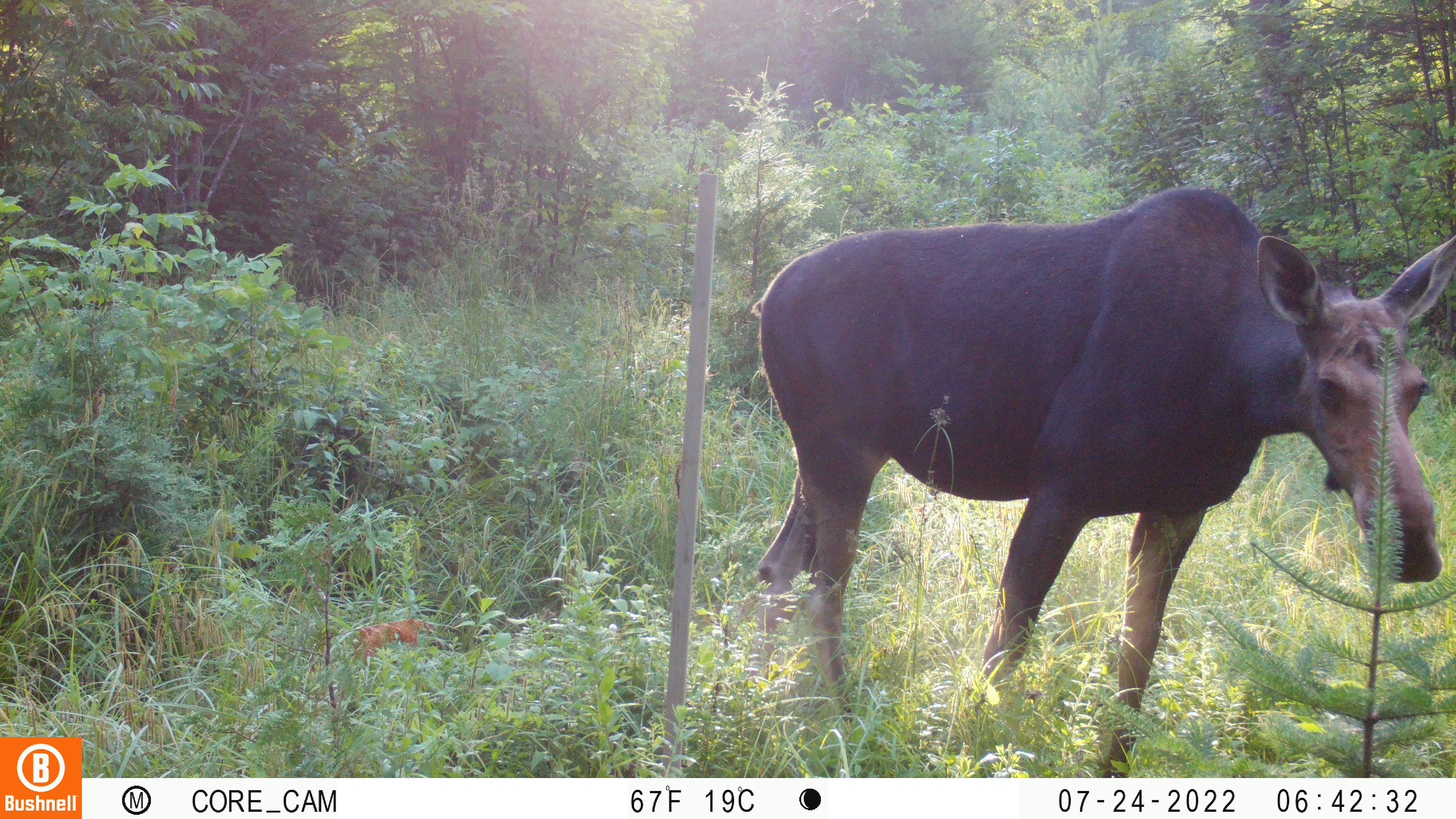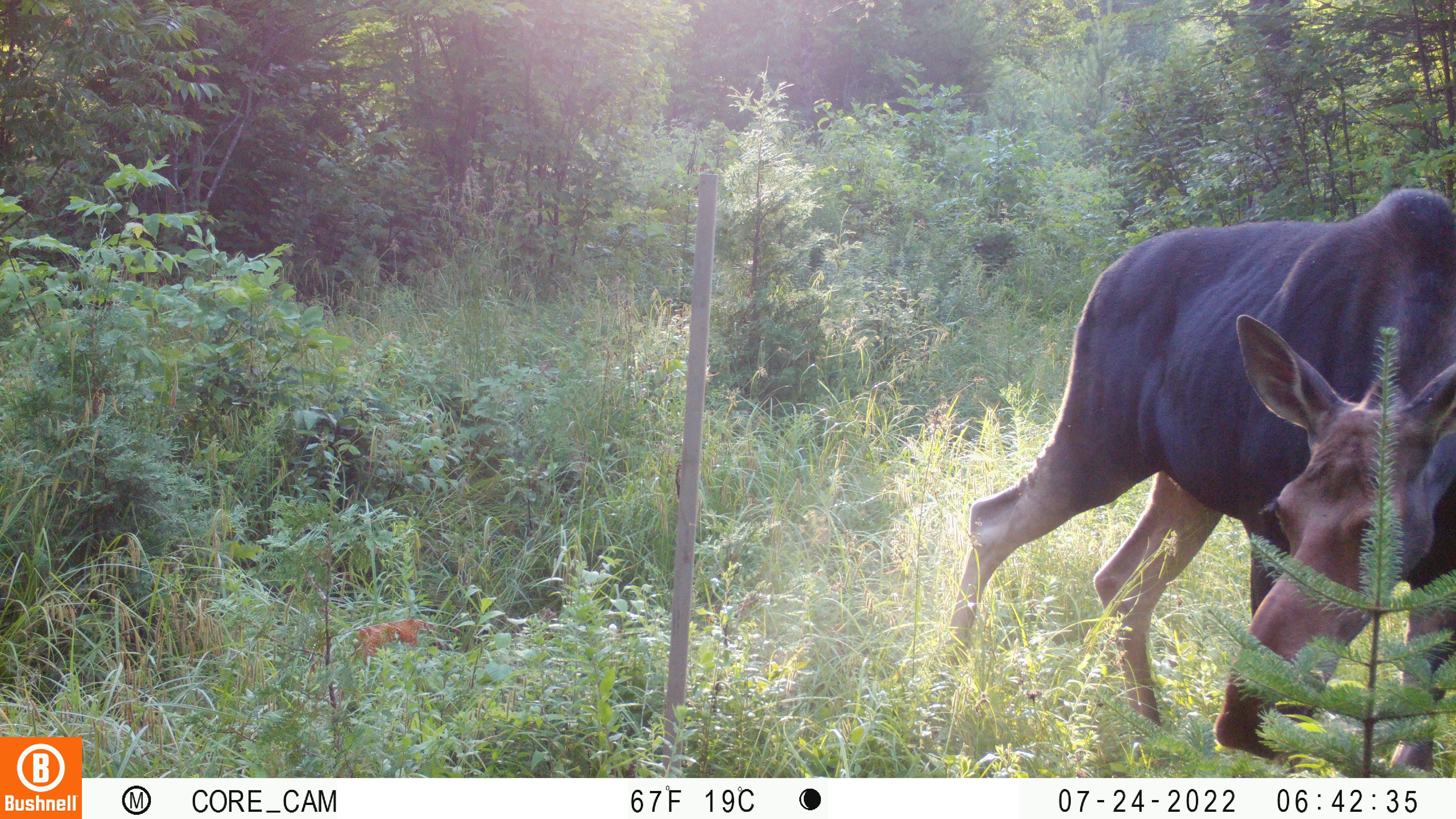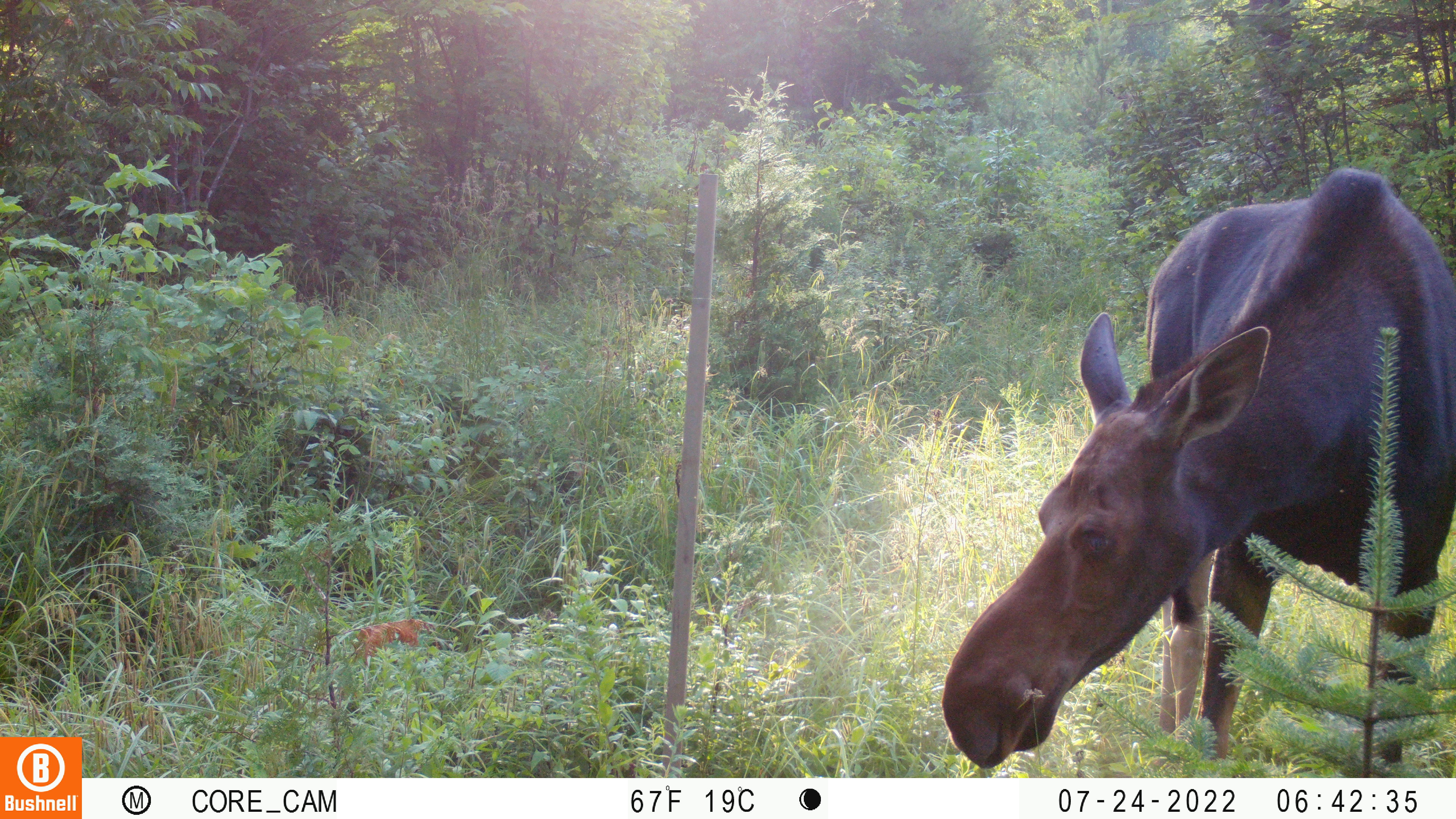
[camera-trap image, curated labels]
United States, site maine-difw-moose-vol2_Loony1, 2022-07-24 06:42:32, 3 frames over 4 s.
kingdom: Animalia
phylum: Chordata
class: Mammalia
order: Artiodactyla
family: Cervidae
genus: Alces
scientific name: Alces alces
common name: moose